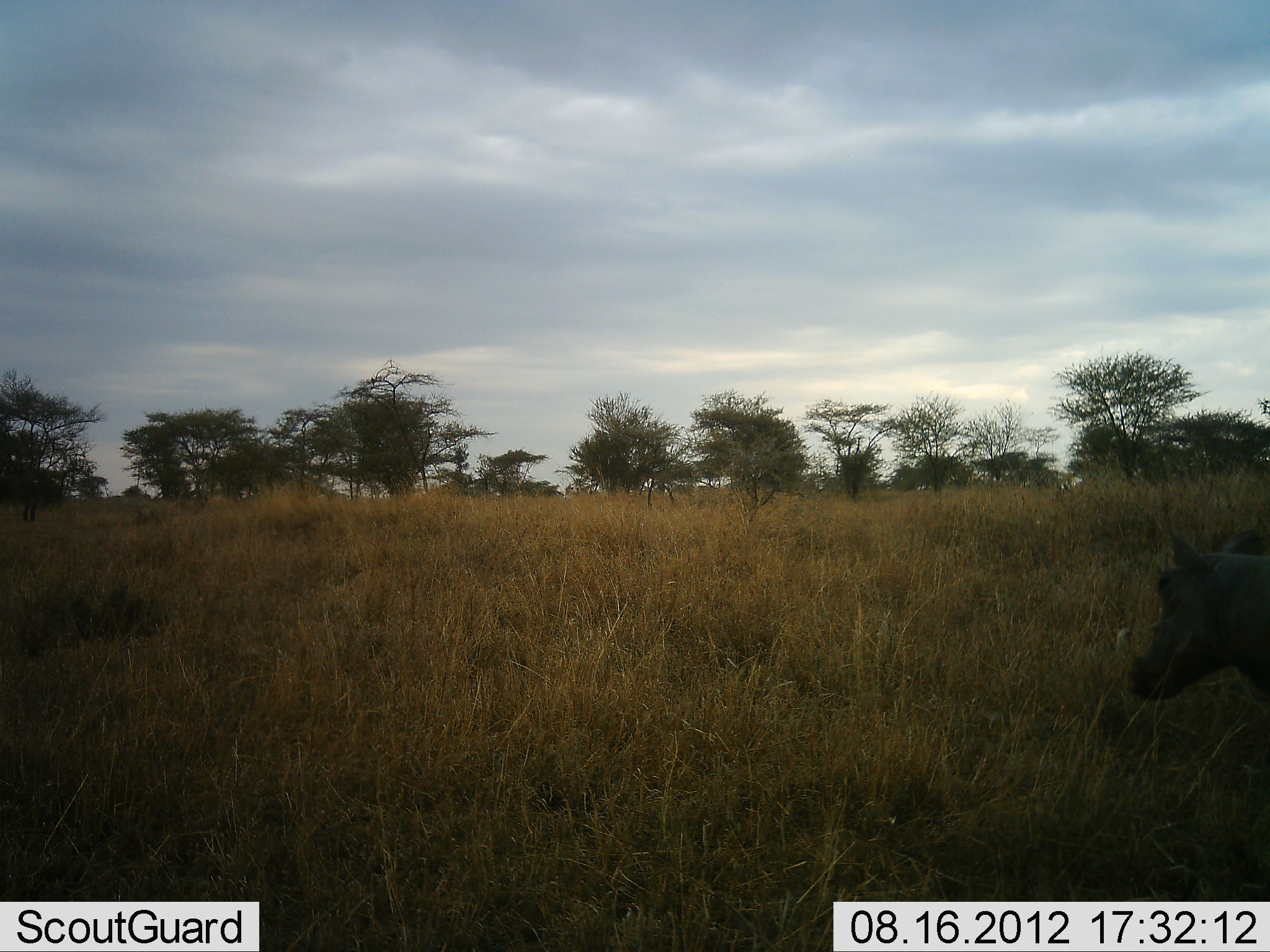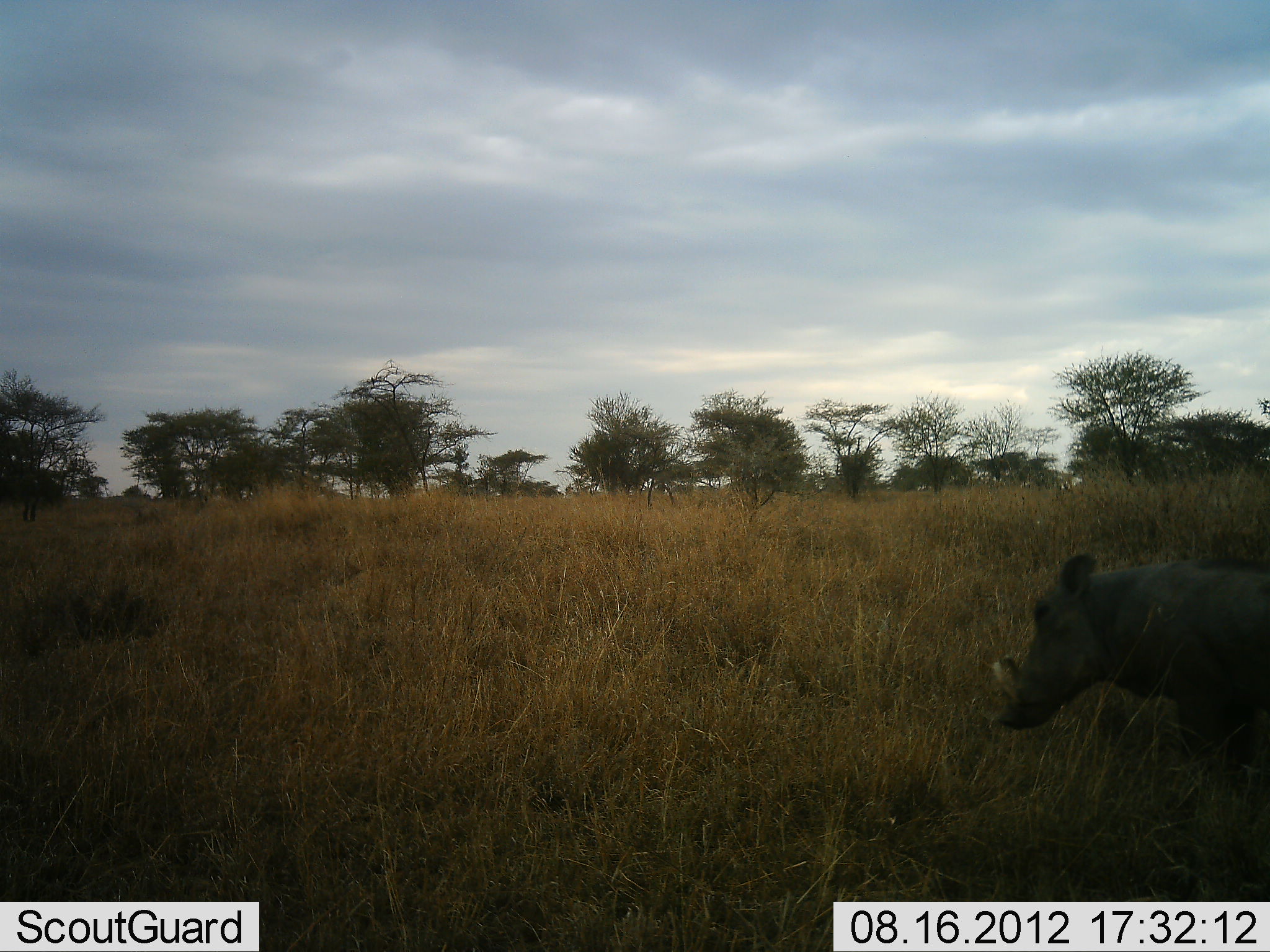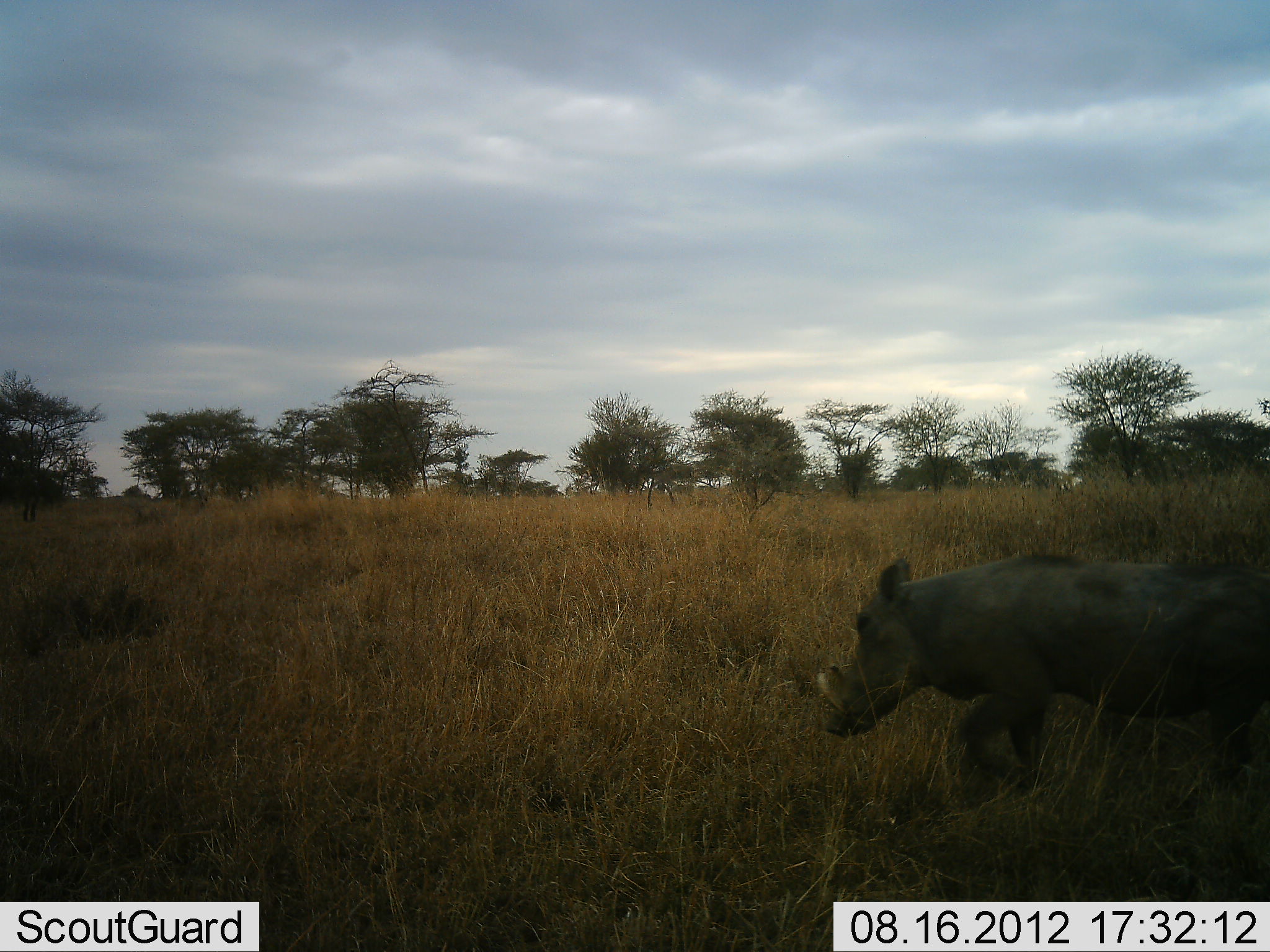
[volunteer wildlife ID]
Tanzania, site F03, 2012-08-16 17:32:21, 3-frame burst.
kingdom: Animalia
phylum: Chordata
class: Mammalia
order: Artiodactyla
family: Suidae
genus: Phacochoerus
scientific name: Phacochoerus africanus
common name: warthog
Warthog (Phacochoerus africanus), count 1. Behavior (volunteer vote fractions): standing 0%, resting 0%, moving 100%, interacting 0%. Young present (vote fraction): 0%. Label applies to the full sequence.